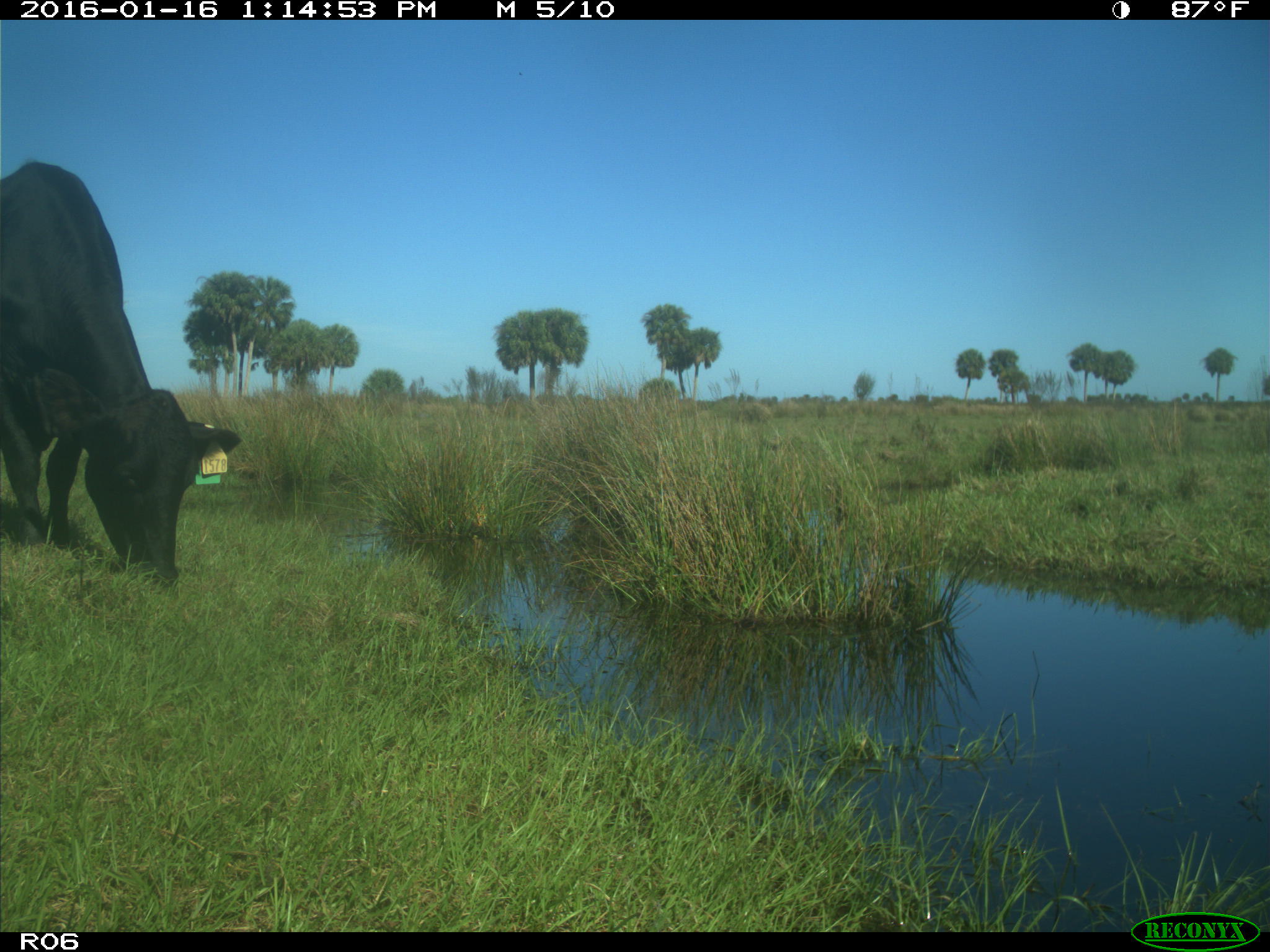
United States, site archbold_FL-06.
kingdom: Animalia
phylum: Chordata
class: Mammalia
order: Artiodactyla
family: Bovidae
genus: Bos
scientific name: Bos taurus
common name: domestic cow